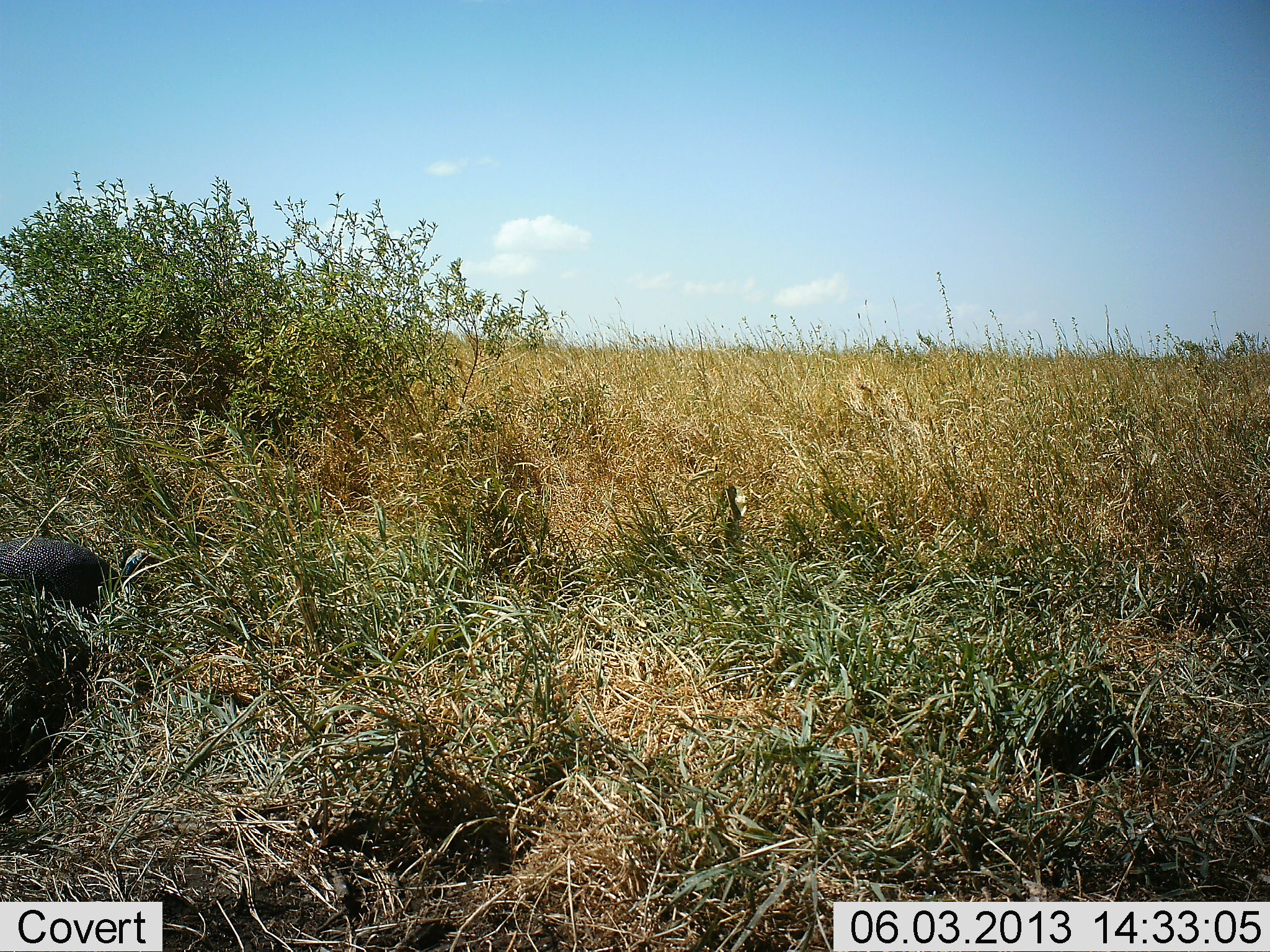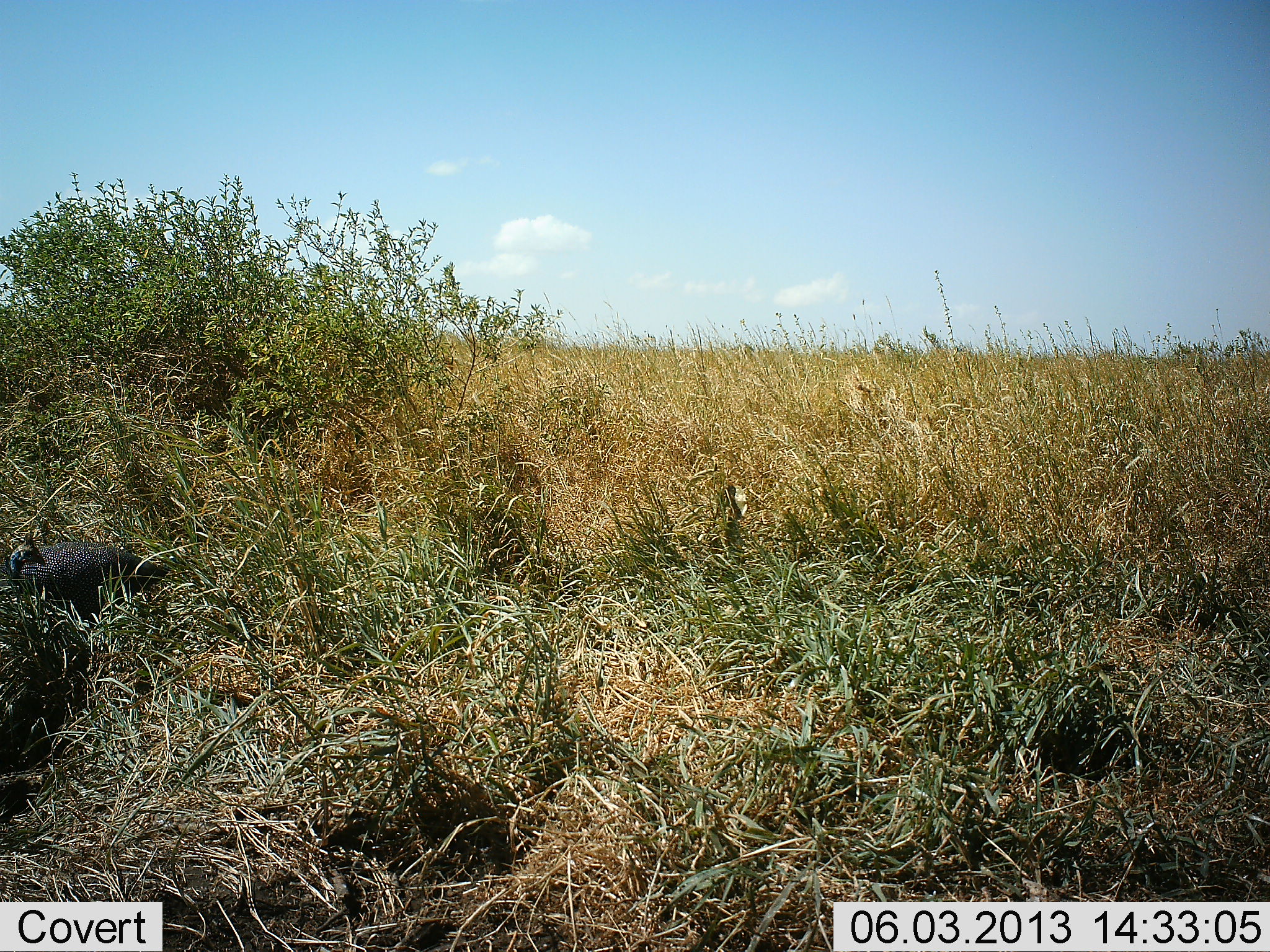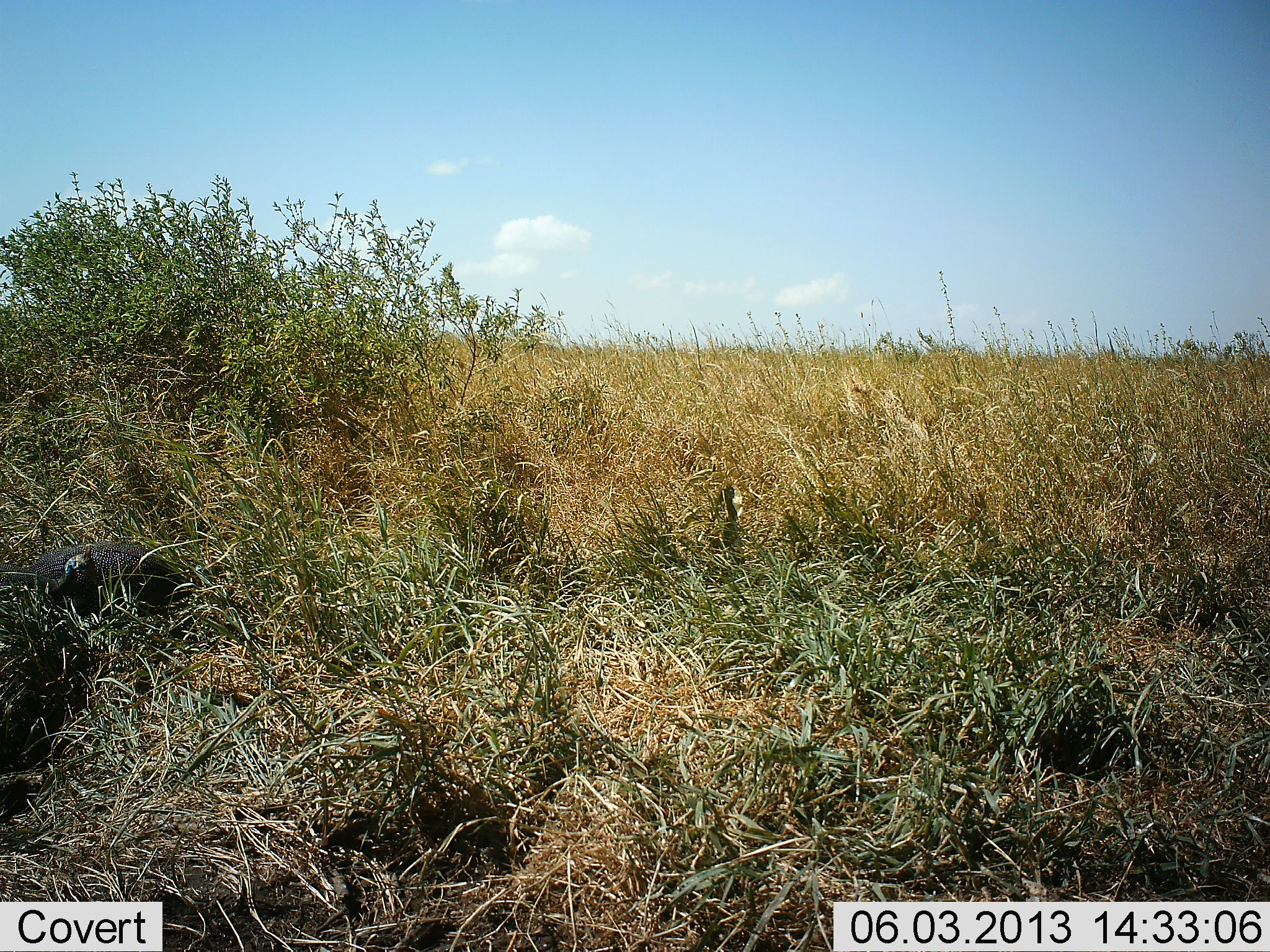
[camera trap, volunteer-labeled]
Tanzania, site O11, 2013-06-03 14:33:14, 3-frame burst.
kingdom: Animalia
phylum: Chordata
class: Aves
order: Galliformes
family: Numididae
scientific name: Numididae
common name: guinea fowl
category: guineafowl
Guineafowl (guinea fowl) (Numididae), count 1. Behavior (volunteer vote fractions): standing 30%, resting 0%, moving 70%, interacting 0%. Young present (vote fraction): 0%. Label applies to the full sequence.